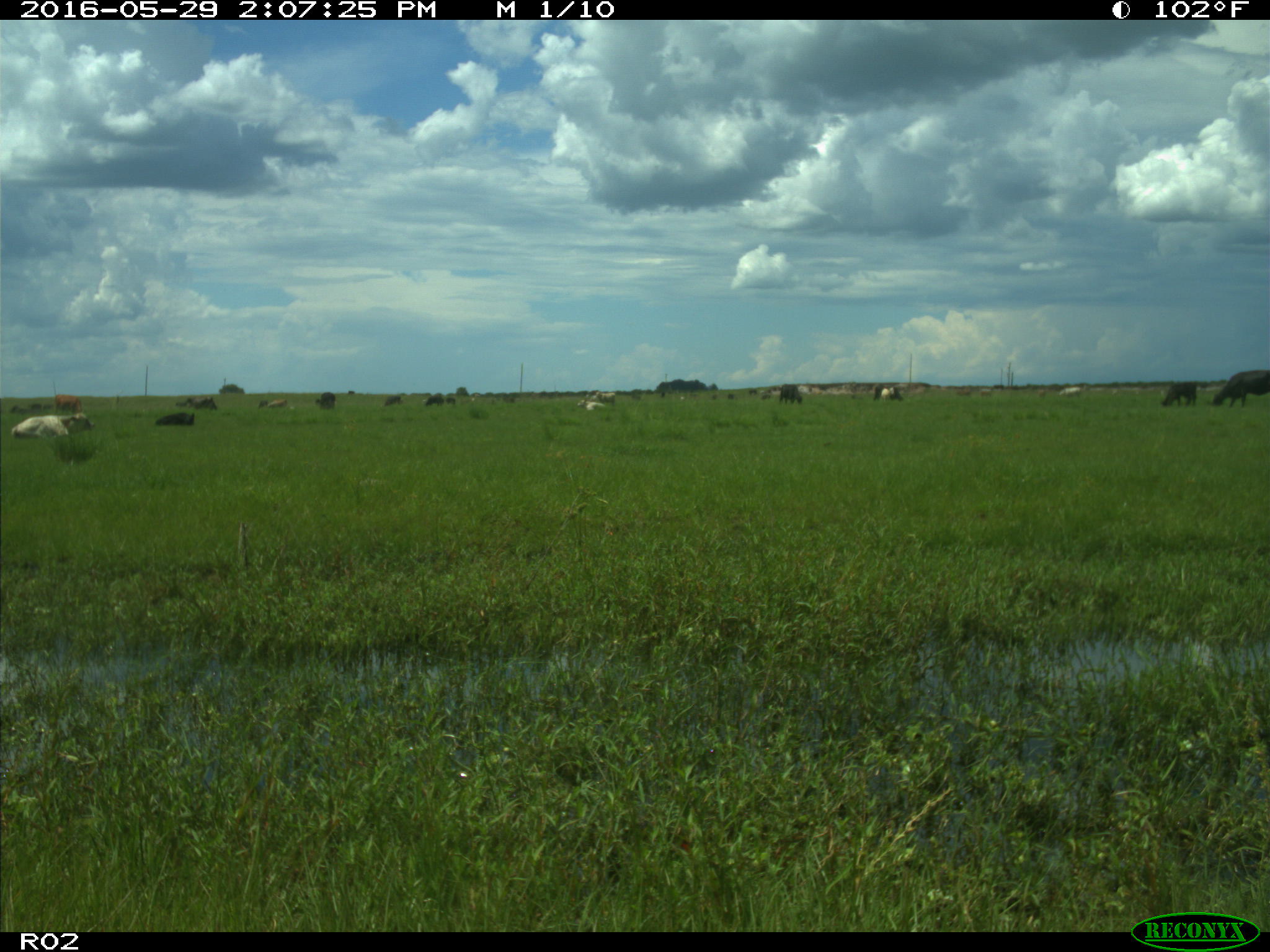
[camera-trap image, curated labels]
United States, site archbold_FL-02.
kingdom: Animalia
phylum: Chordata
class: Mammalia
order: Artiodactyla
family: Bovidae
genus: Bos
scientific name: Bos taurus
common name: domestic cow